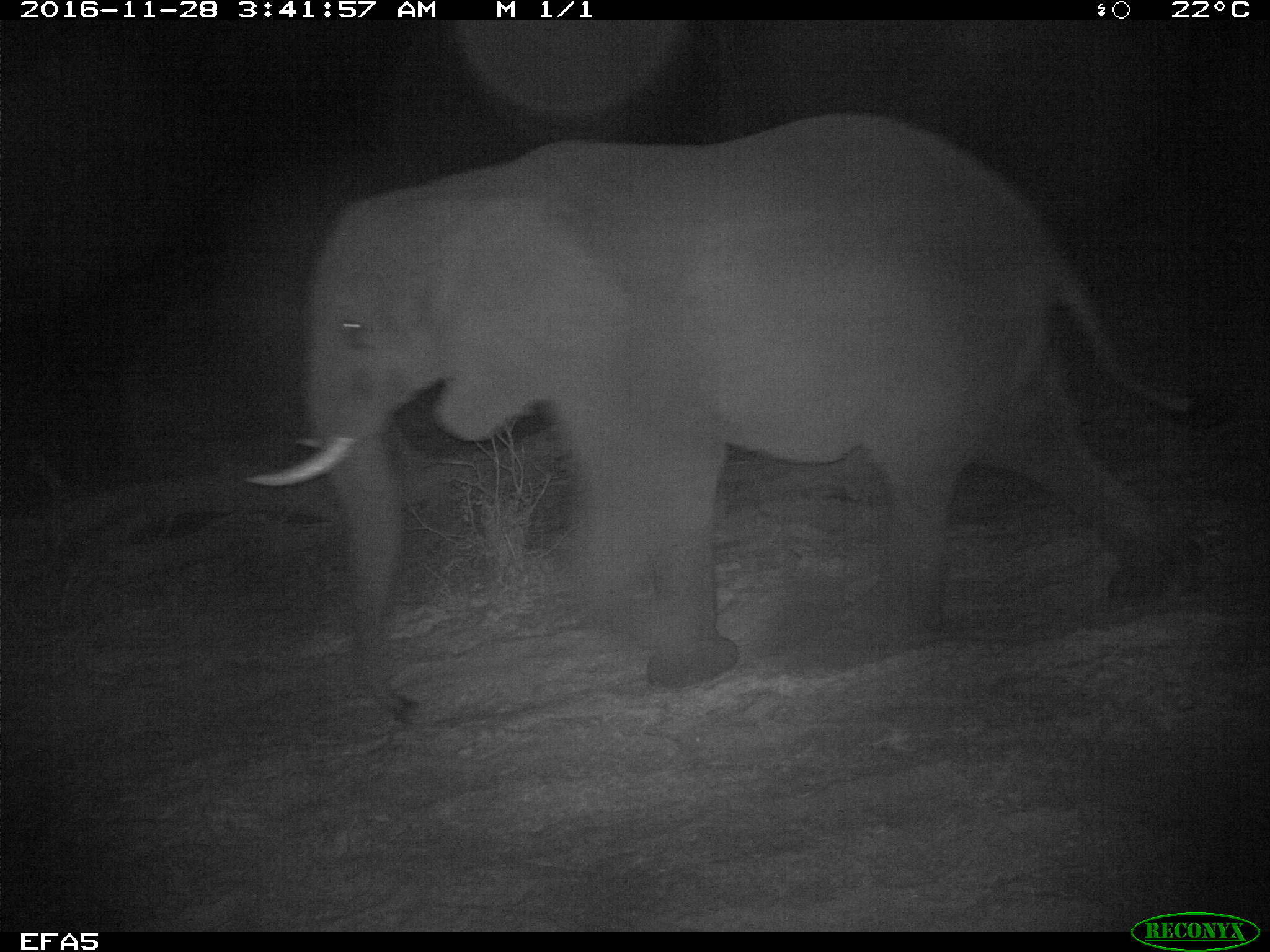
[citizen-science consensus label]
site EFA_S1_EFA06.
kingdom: Animalia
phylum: Chordata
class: Mammalia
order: Proboscidea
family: Elephantidae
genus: Loxodonta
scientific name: Loxodonta africana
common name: african bush elephant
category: elephant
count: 1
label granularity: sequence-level